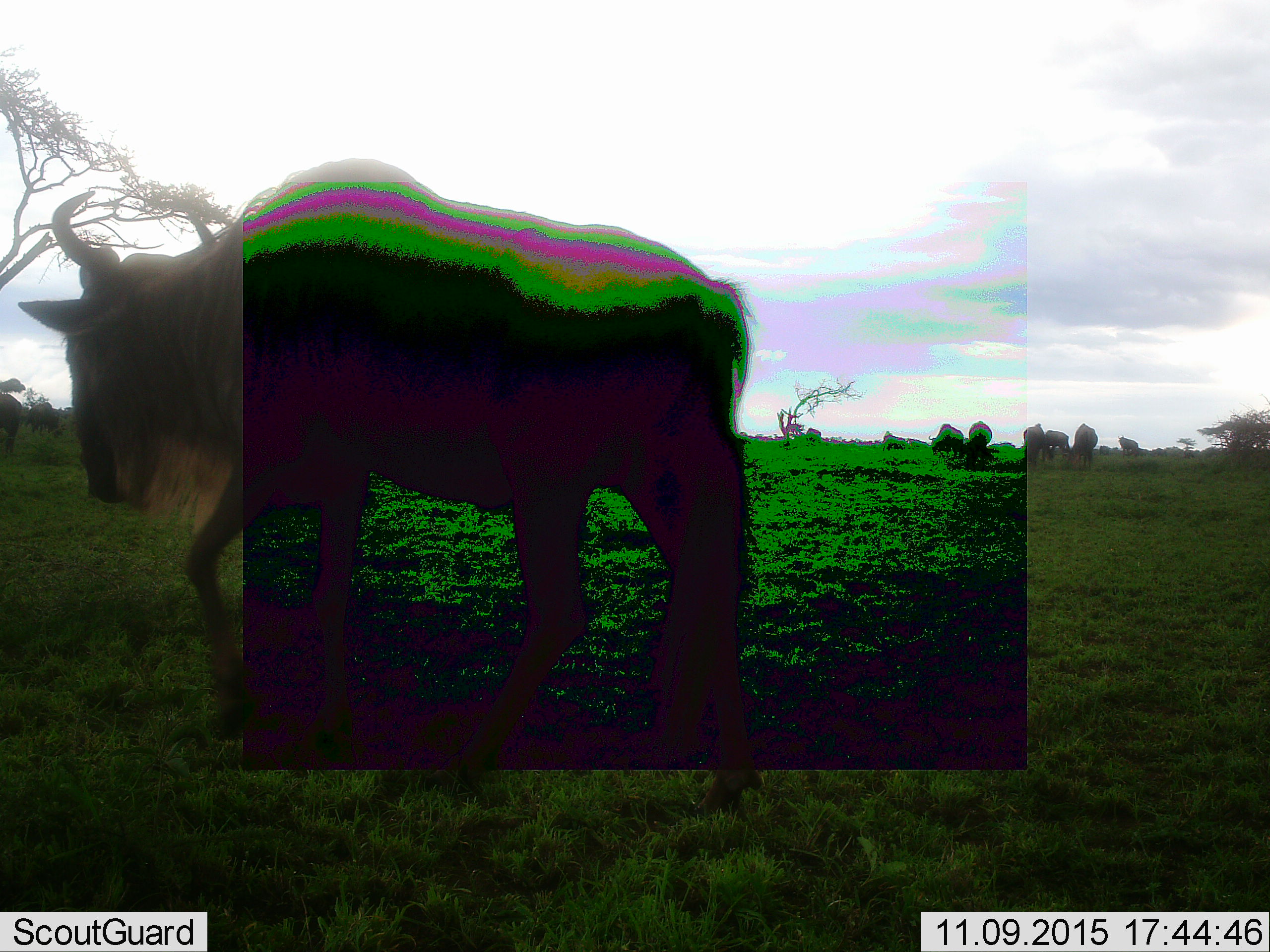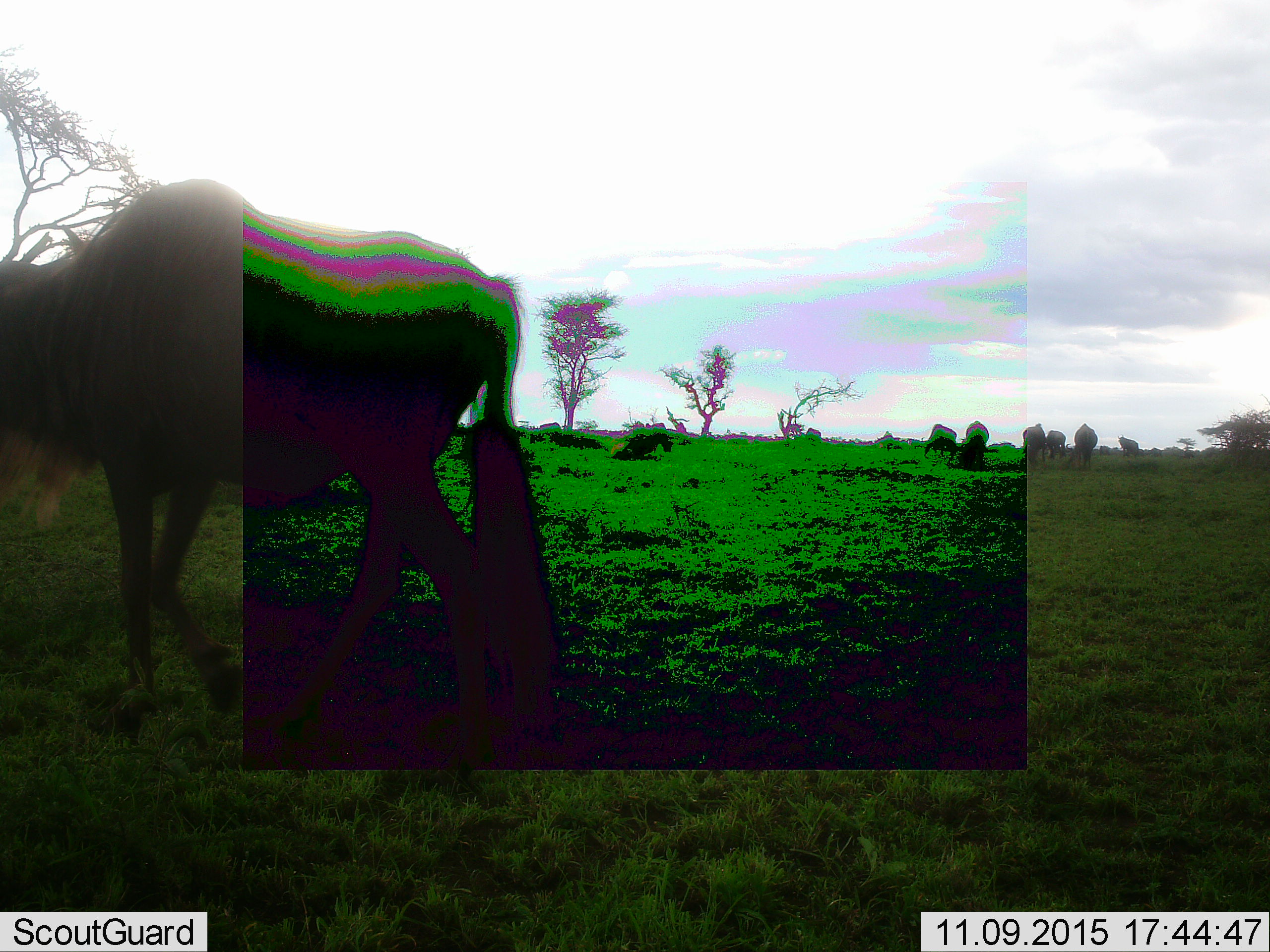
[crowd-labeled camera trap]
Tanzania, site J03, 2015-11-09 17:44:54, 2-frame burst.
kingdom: Animalia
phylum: Chordata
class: Mammalia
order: Artiodactyla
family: Bovidae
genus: Connochaetes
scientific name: Connochaetes taurinus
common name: blue wildebeest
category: wildebeest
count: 11-50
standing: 62%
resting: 25%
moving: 75%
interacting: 0%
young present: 0%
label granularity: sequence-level